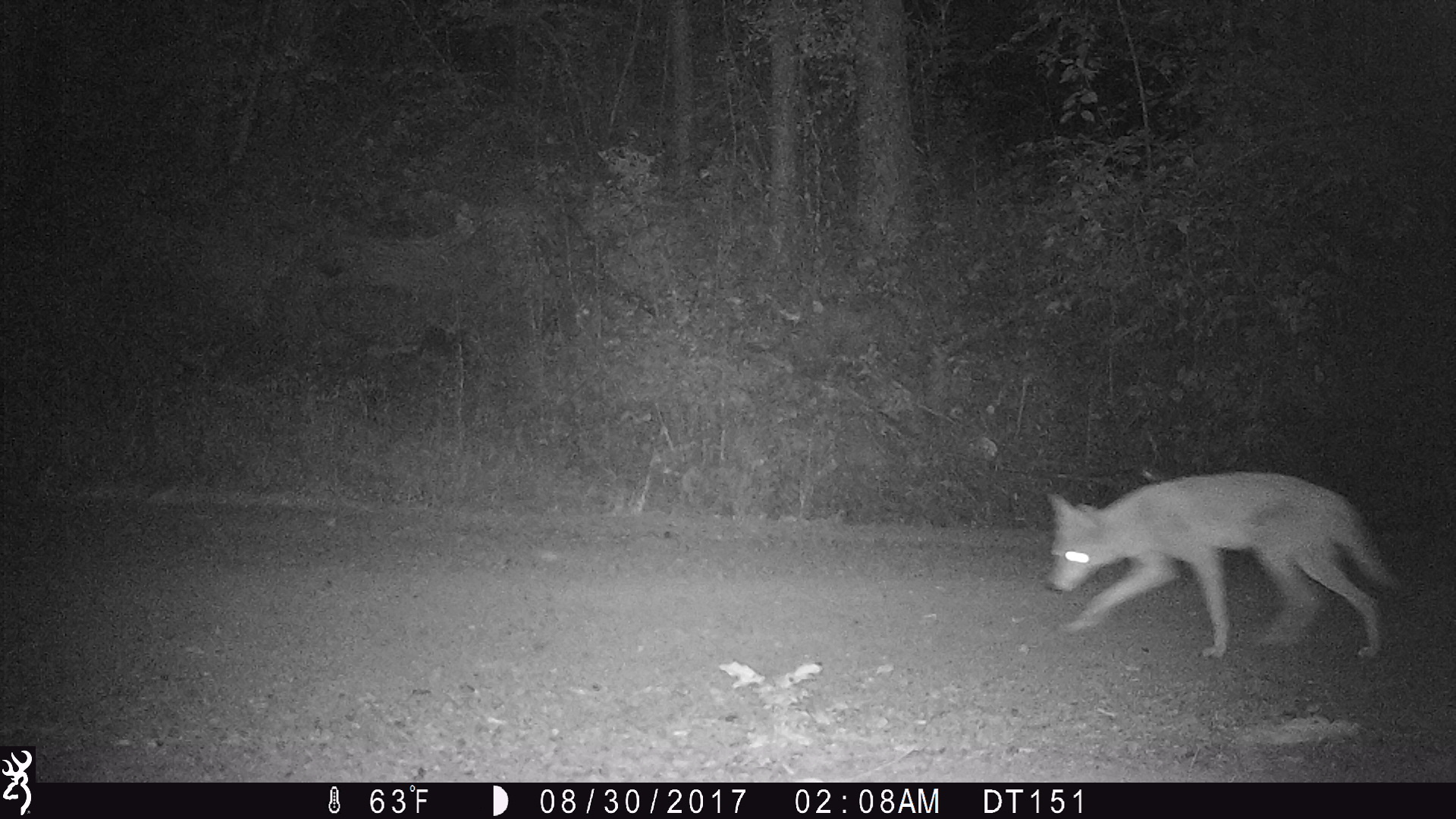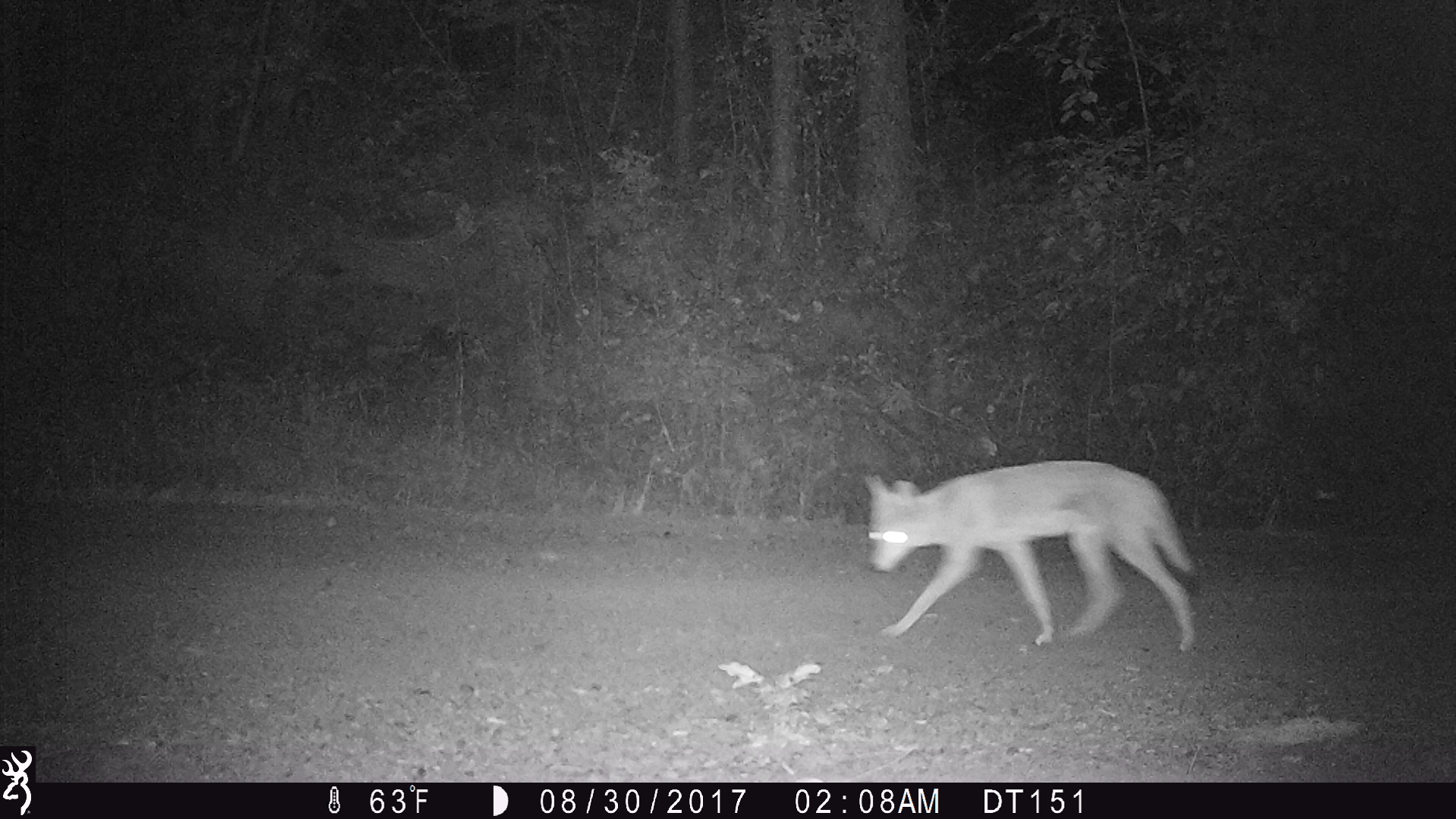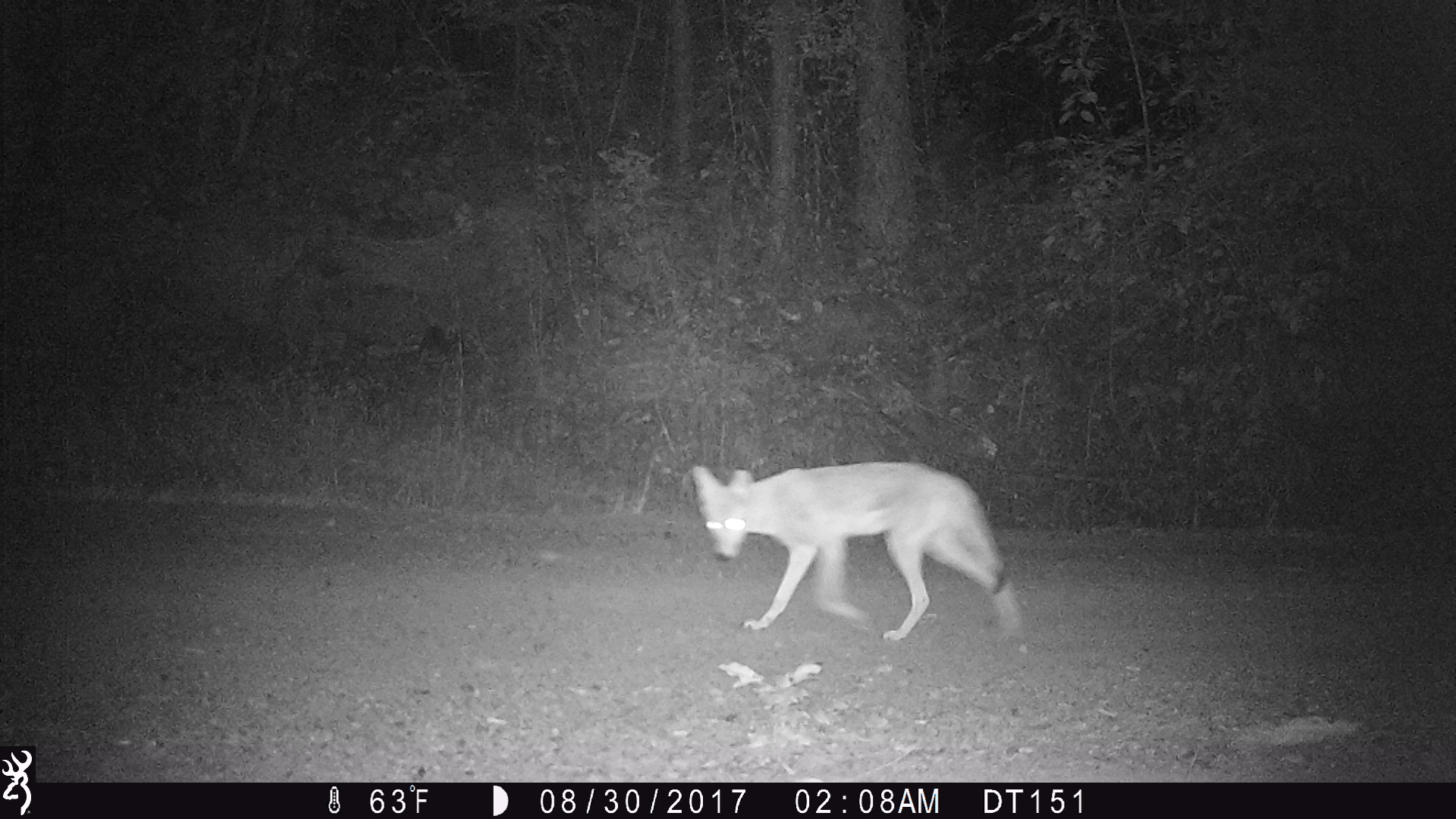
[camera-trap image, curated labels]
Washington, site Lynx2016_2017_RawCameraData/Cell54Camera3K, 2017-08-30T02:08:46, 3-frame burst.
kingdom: Animalia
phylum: Chordata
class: Mammalia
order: Carnivora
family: Canidae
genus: Canis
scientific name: Canis latrans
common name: coyote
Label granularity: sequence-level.